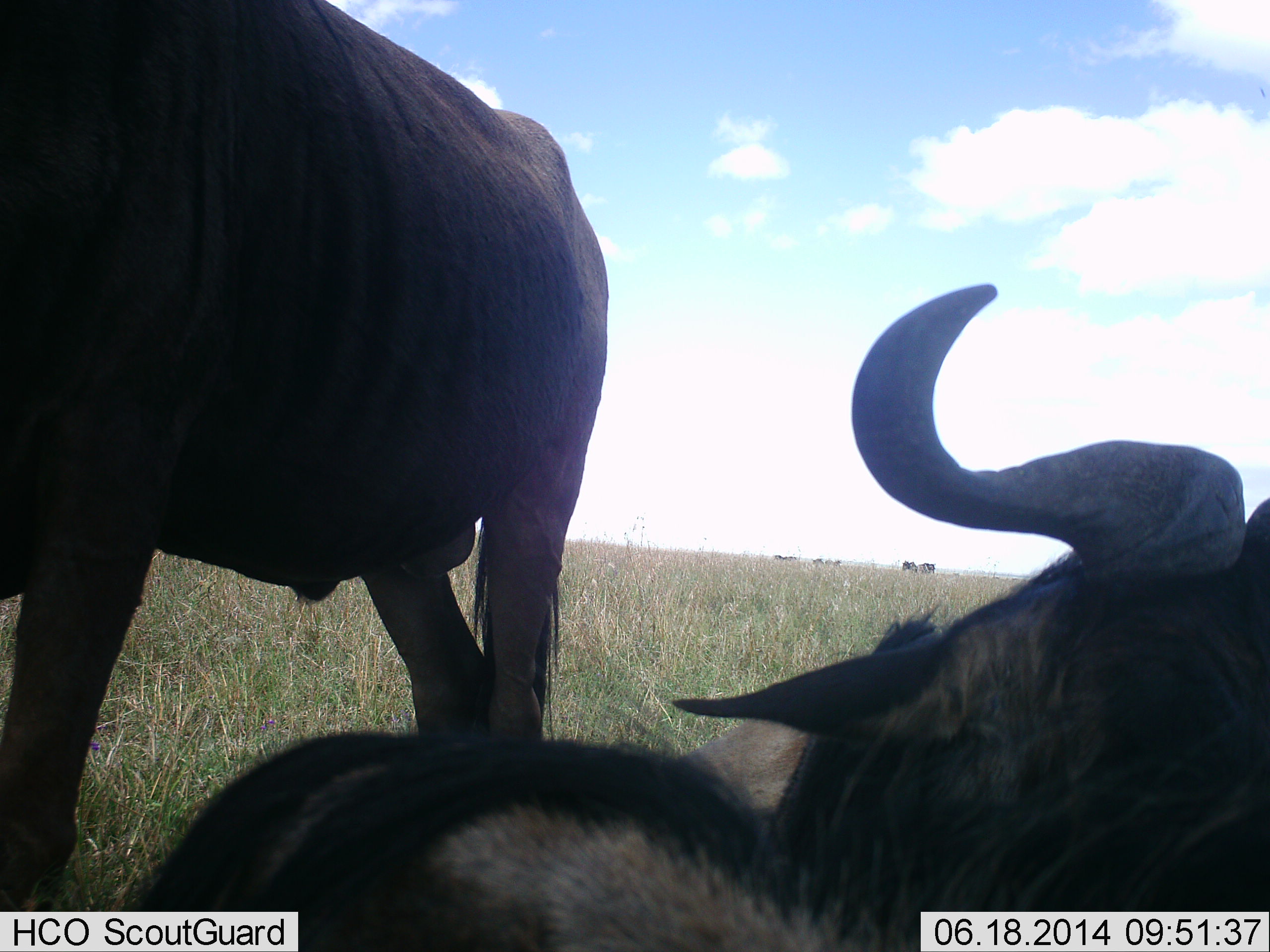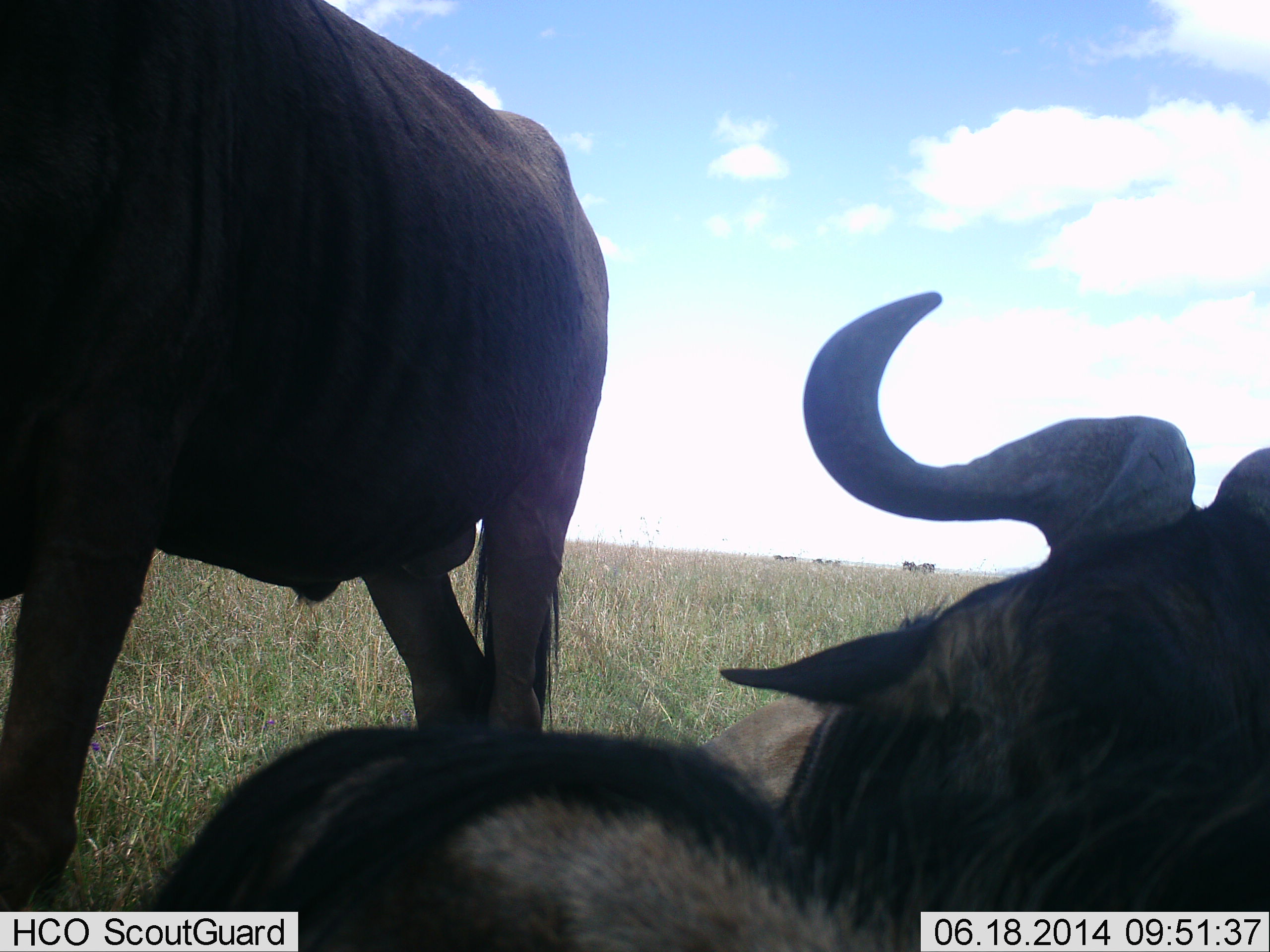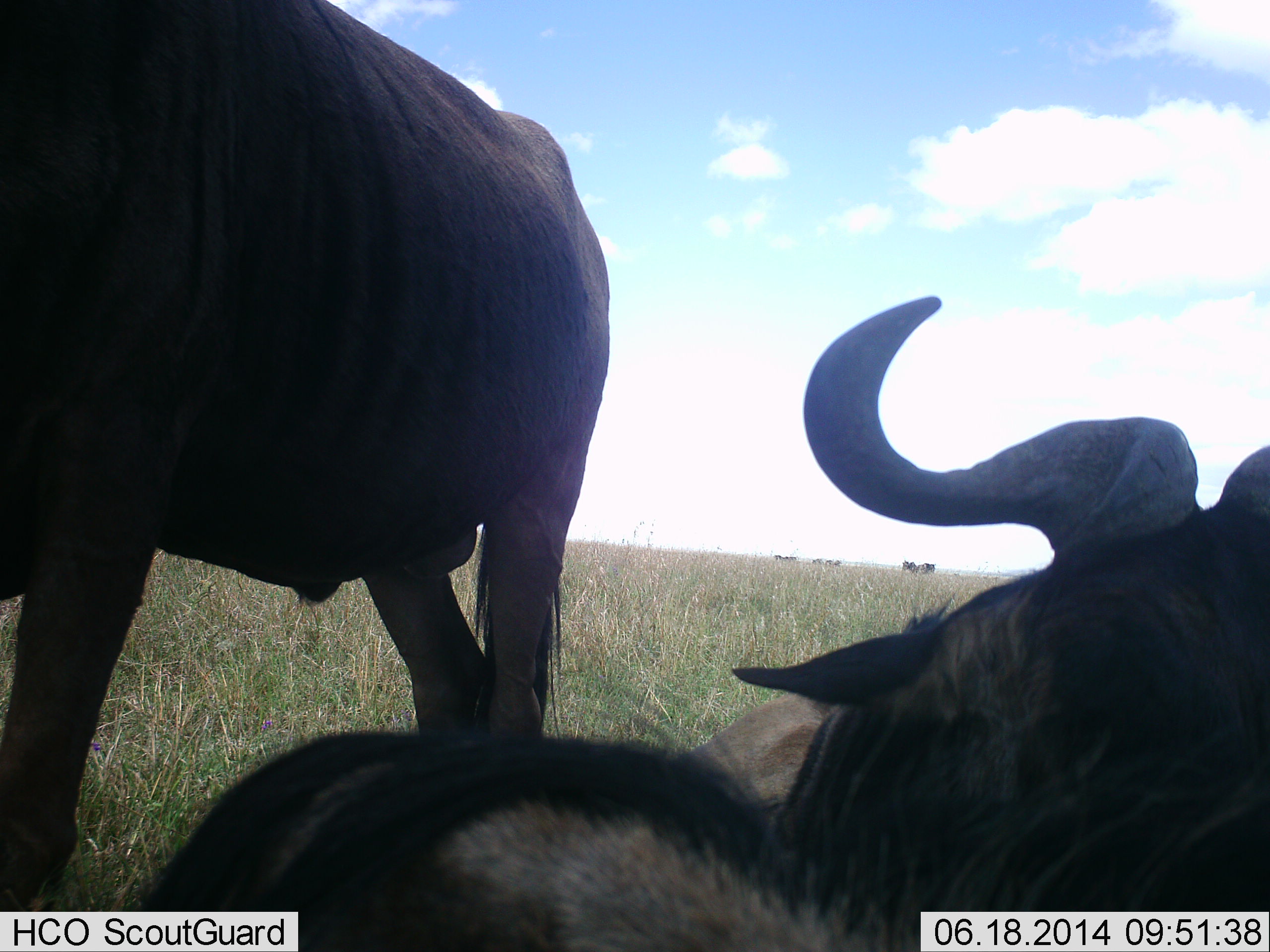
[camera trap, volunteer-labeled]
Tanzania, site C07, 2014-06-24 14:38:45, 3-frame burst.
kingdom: Animalia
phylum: Chordata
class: Mammalia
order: Artiodactyla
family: Bovidae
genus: Connochaetes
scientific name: Connochaetes taurinus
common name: blue wildebeest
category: wildebeest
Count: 2.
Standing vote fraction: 80%.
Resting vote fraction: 90%.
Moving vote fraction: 10%.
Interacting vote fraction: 0%.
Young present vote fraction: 10%.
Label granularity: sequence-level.